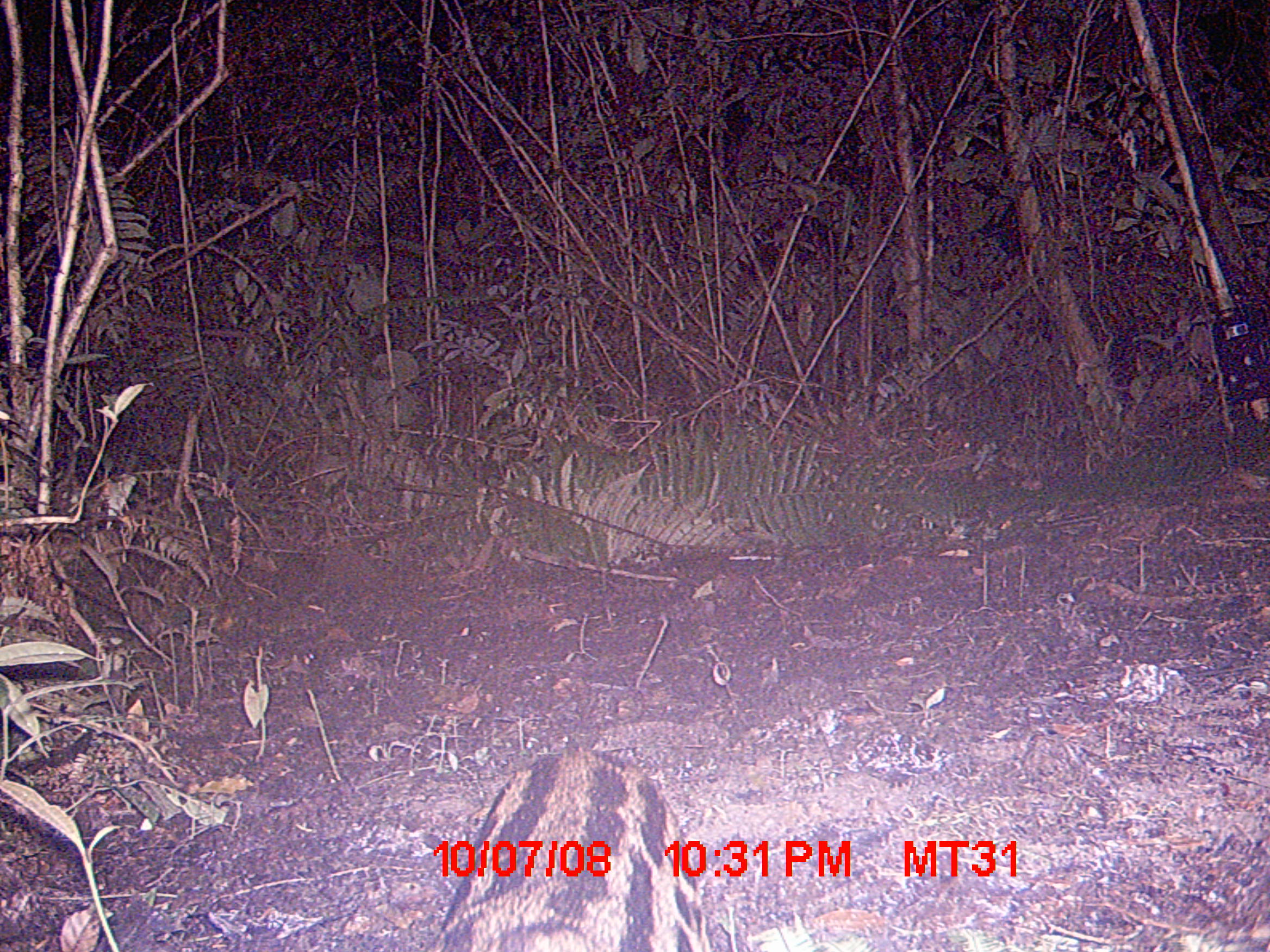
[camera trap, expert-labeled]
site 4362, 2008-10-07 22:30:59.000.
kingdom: Animalia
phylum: Chordata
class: Mammalia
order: Carnivora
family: Eupleridae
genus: Fossa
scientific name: Fossa fossana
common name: fanaloka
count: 1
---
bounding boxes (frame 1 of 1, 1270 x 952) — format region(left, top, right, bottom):
fossa fossana: region(421, 740, 710, 952)